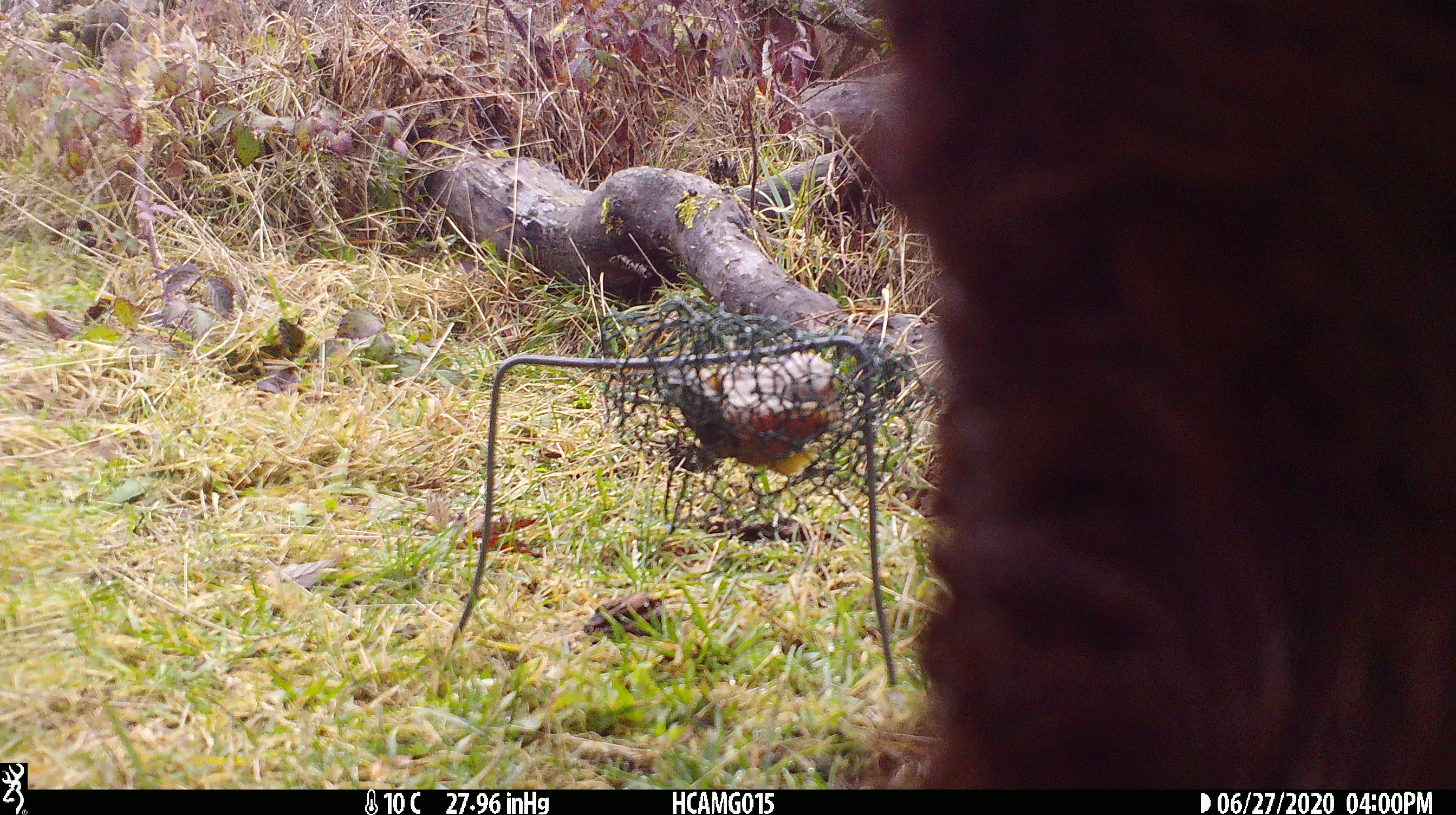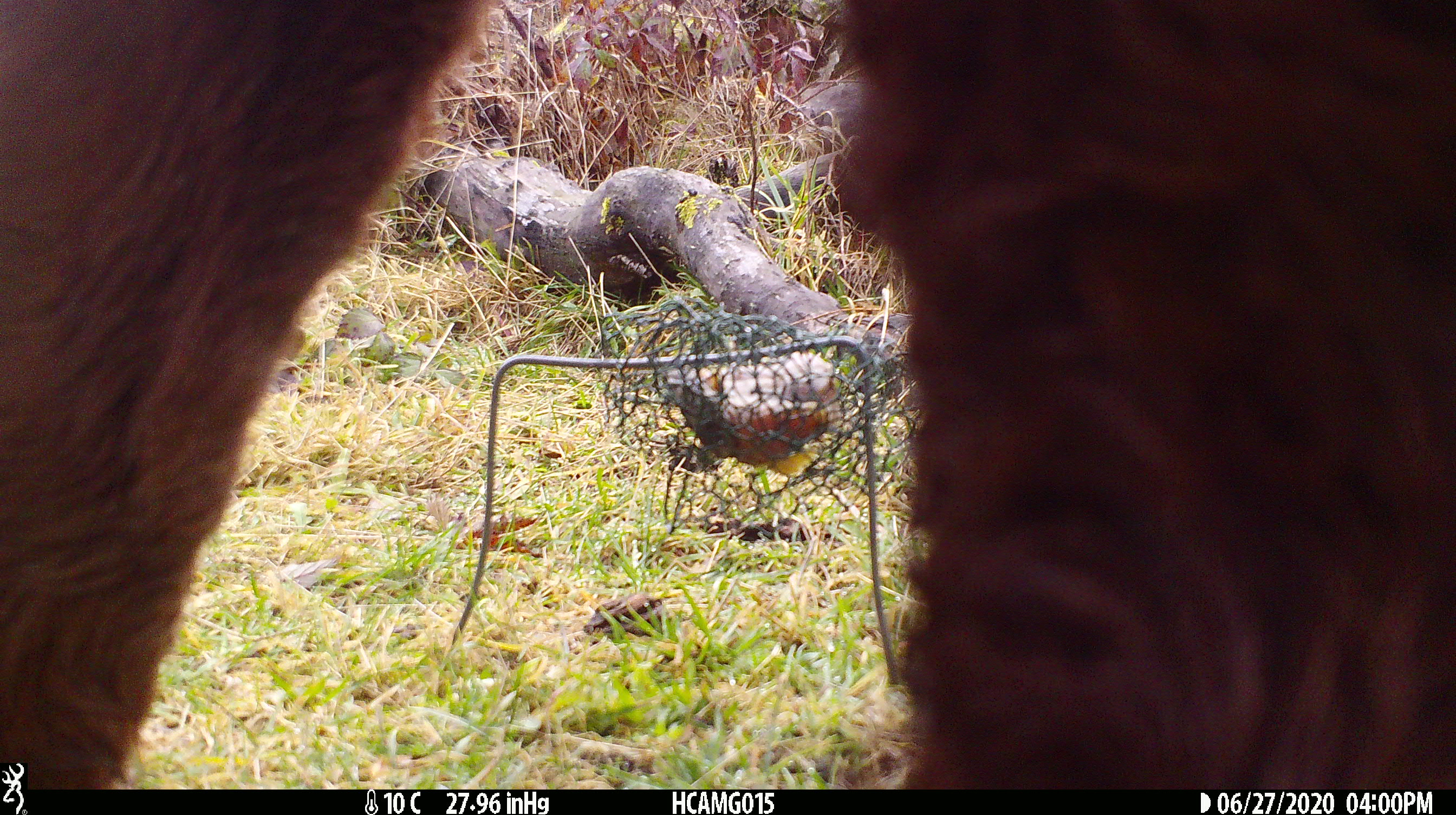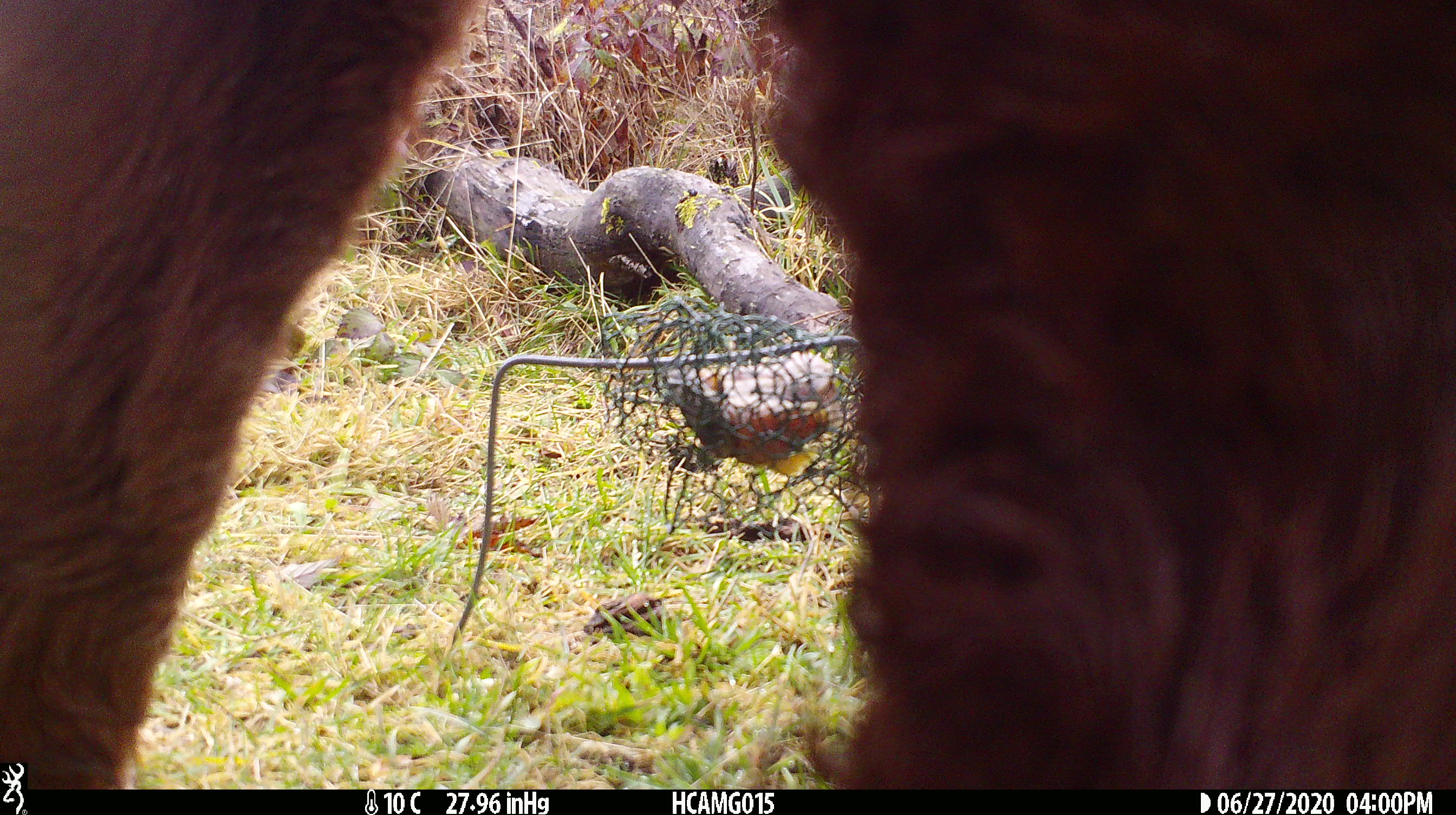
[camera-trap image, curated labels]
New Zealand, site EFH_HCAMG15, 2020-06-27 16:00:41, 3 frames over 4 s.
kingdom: Animalia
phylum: Chordata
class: Mammalia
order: Artiodactyla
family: Bovidae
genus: Bos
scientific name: Bos taurus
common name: domestic cow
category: cow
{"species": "cow (domestic cow) (Bos taurus)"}